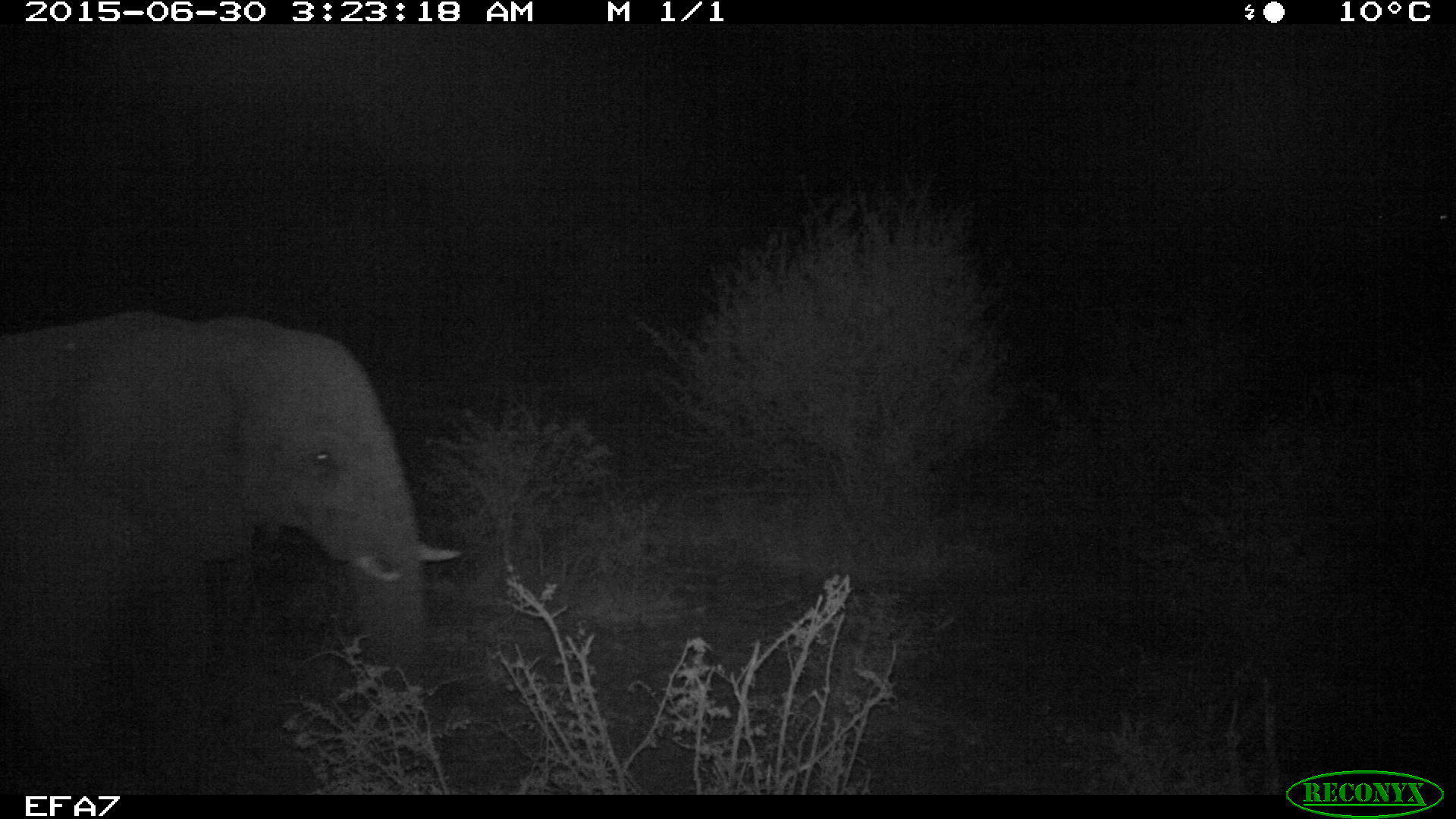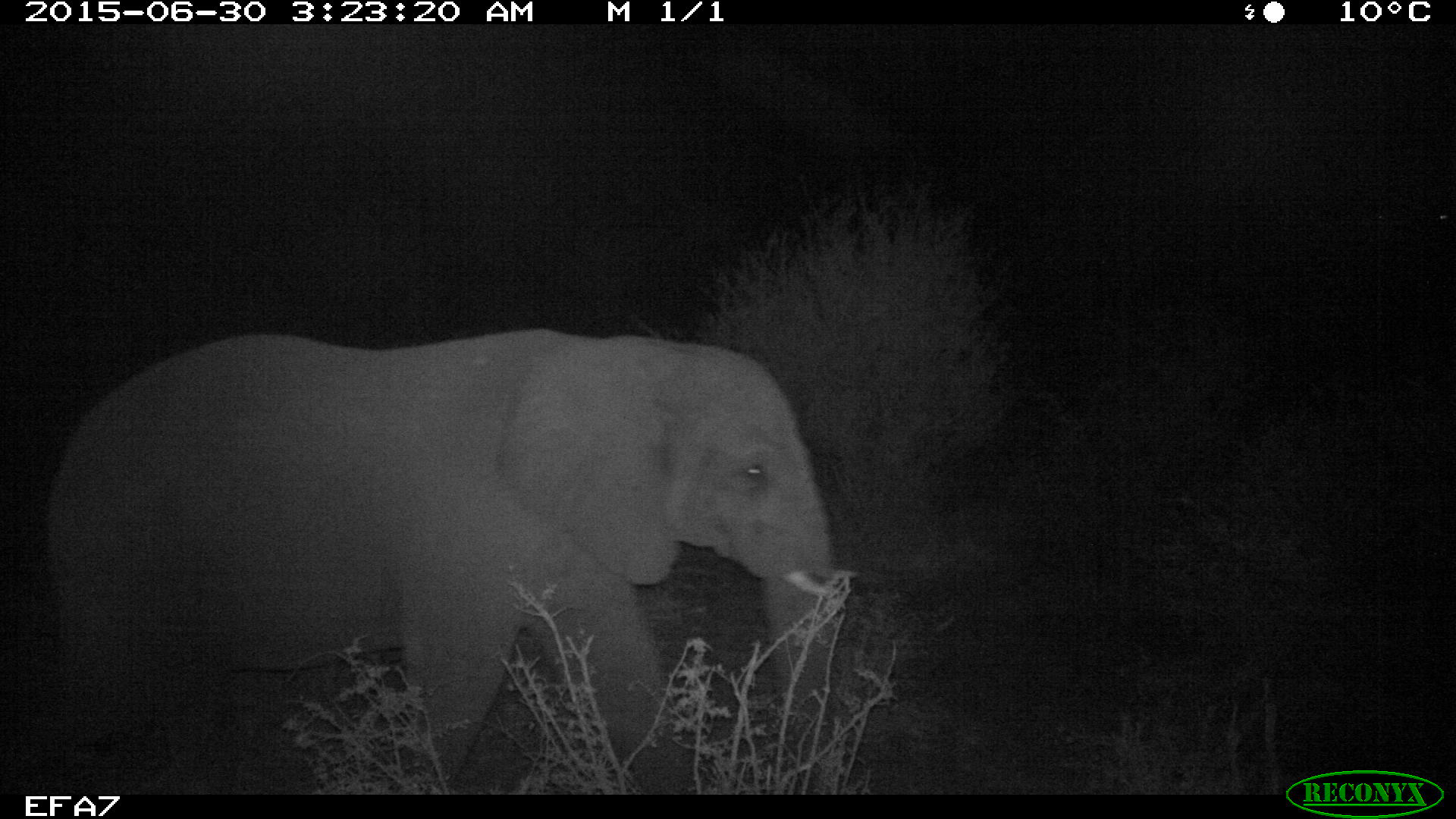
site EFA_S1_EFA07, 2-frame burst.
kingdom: Animalia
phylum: Chordata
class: Mammalia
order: Proboscidea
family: Elephantidae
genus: Loxodonta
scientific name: Loxodonta africana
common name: african bush elephant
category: elephant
Elephant (african bush elephant) (Loxodonta africana), count 1. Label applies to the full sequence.